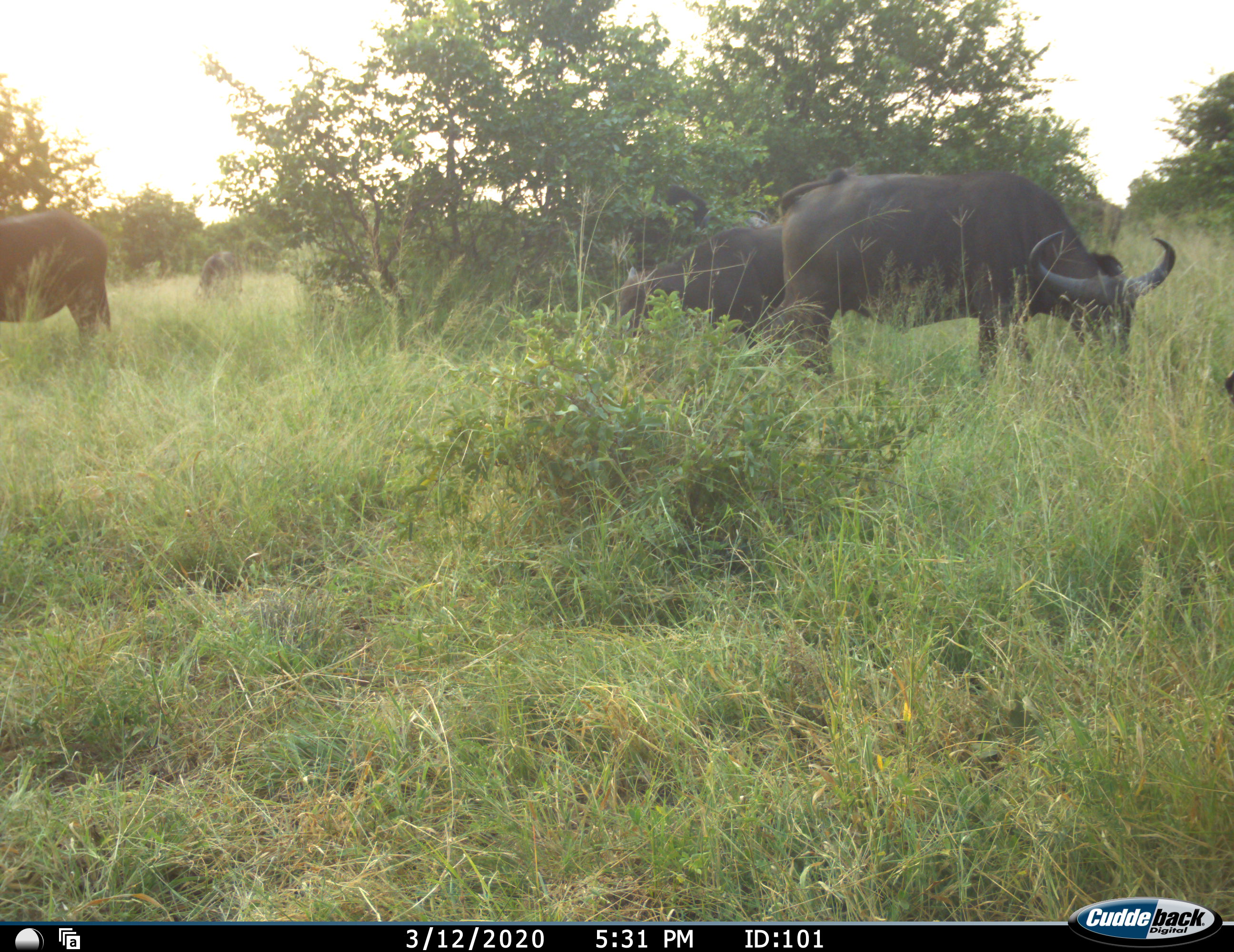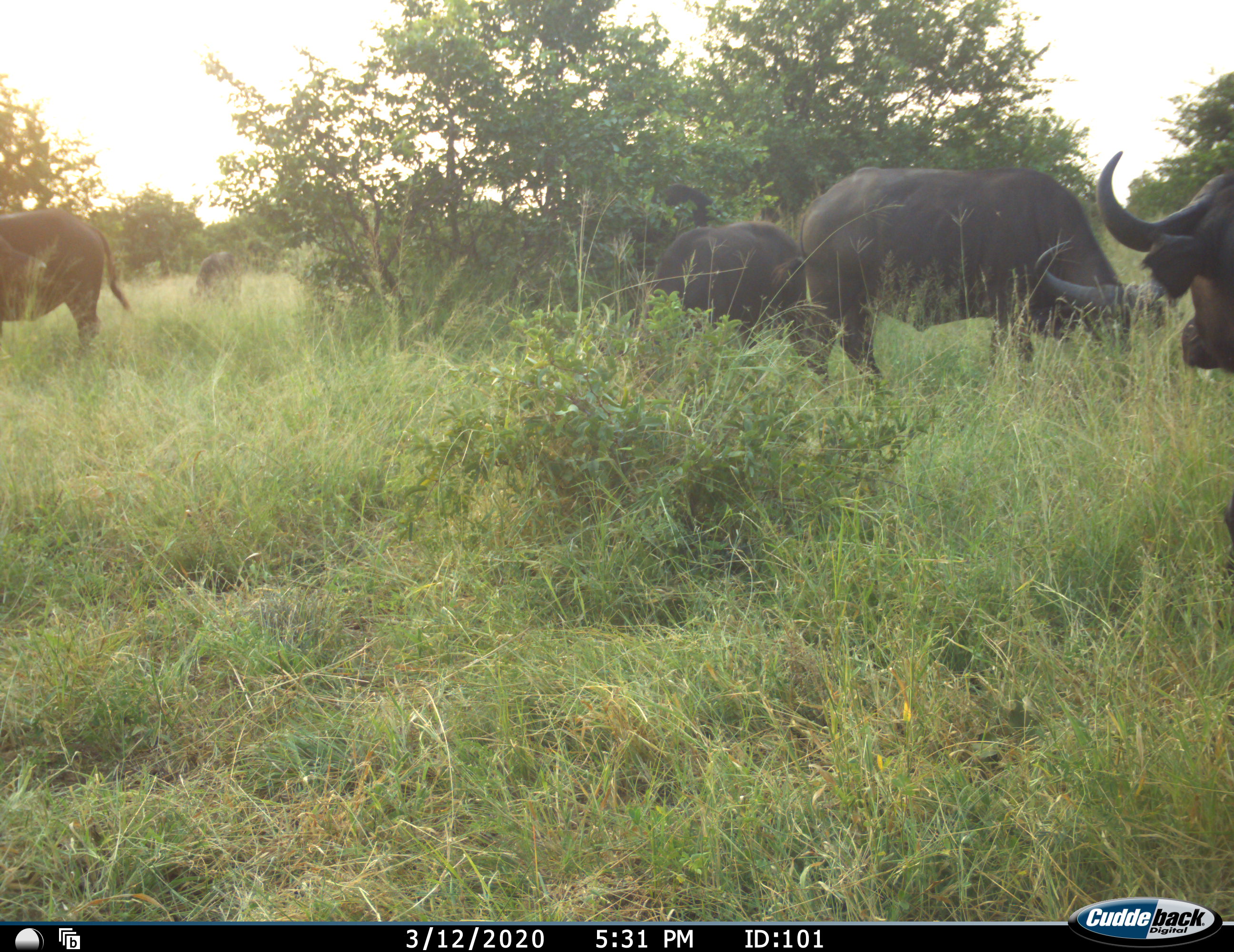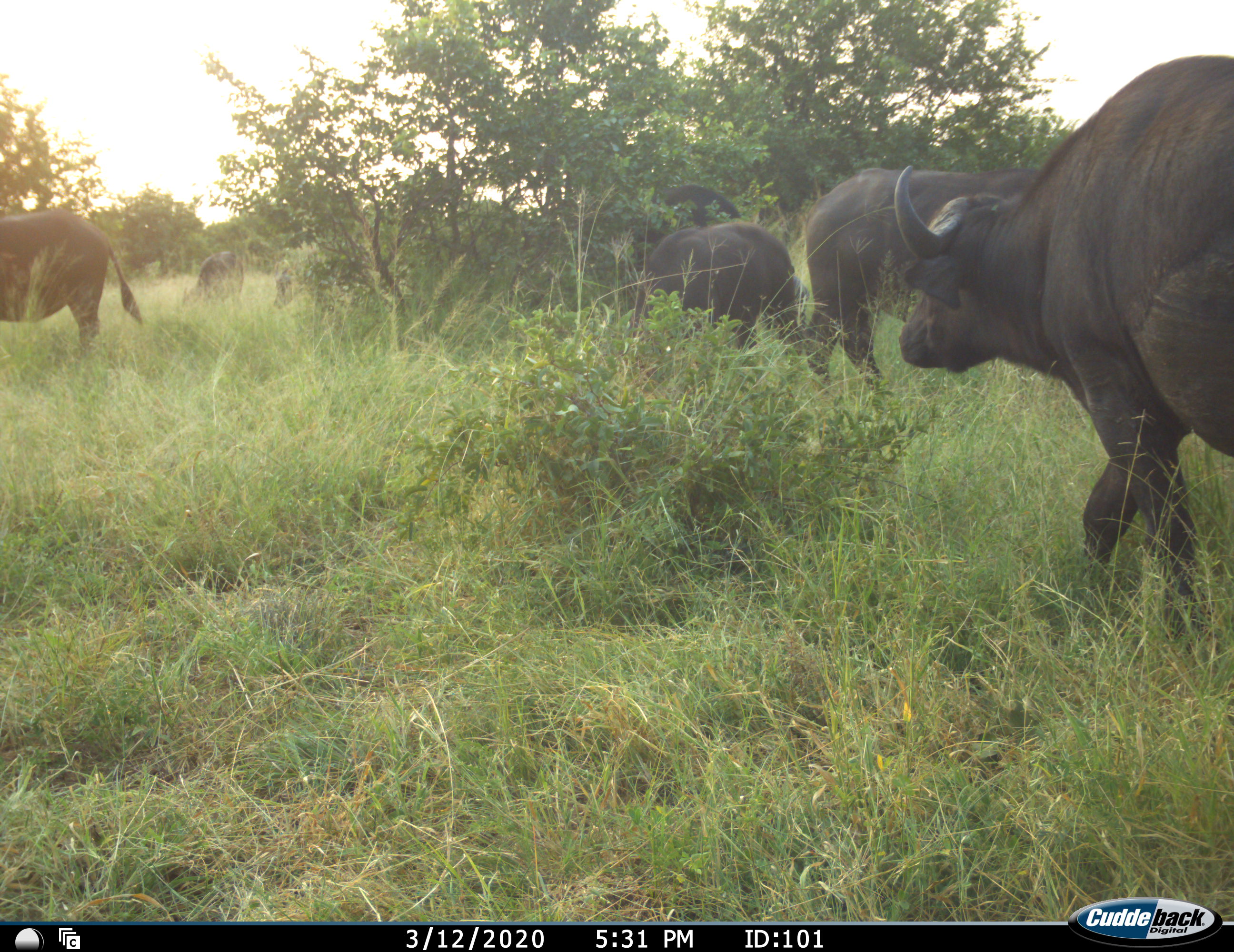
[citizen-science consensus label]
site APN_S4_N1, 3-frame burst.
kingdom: Animalia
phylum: Chordata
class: Mammalia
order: Artiodactyla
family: Bovidae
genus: Syncerus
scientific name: Syncerus caffer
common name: african buffalo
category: buffalo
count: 7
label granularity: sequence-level